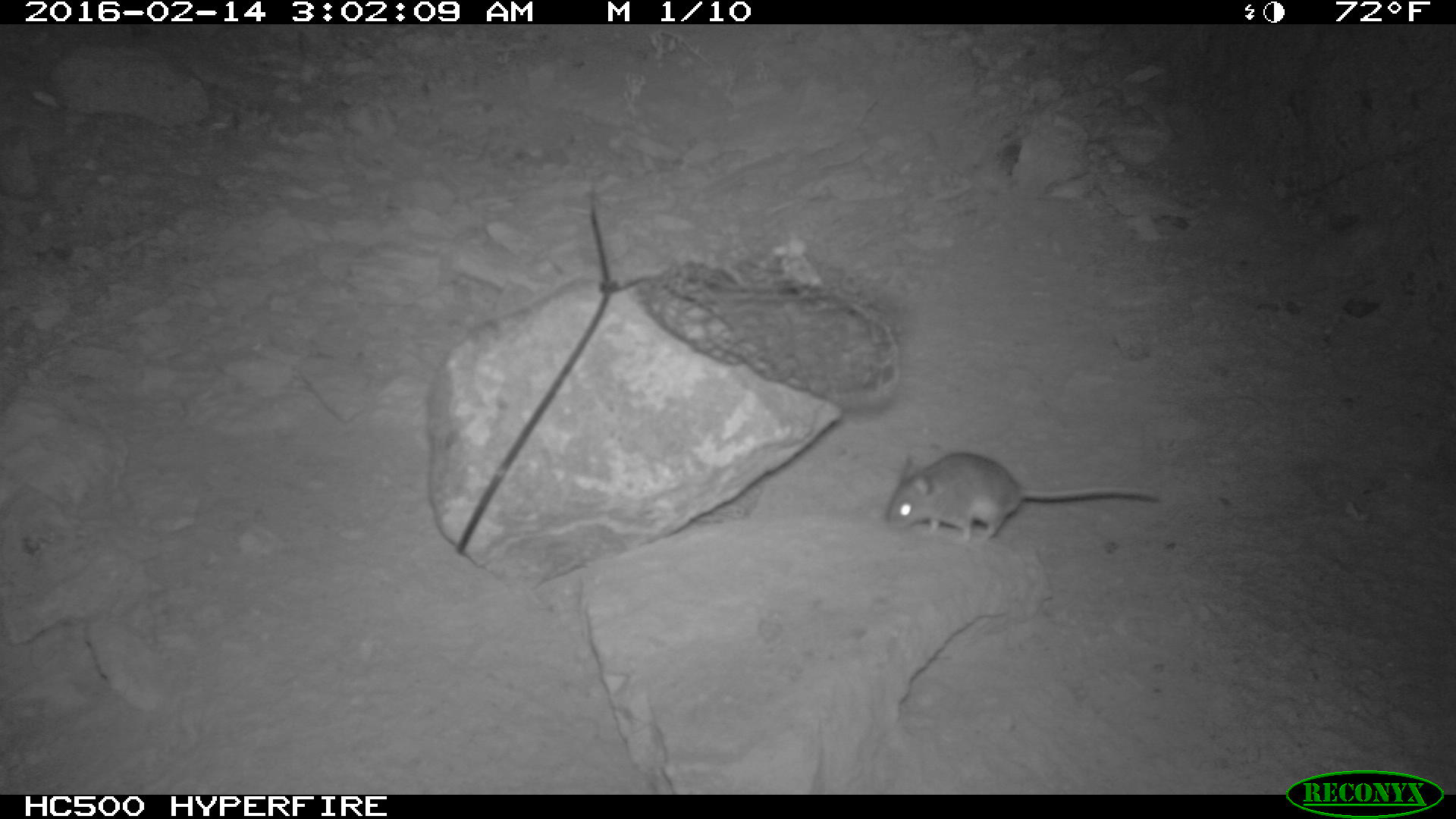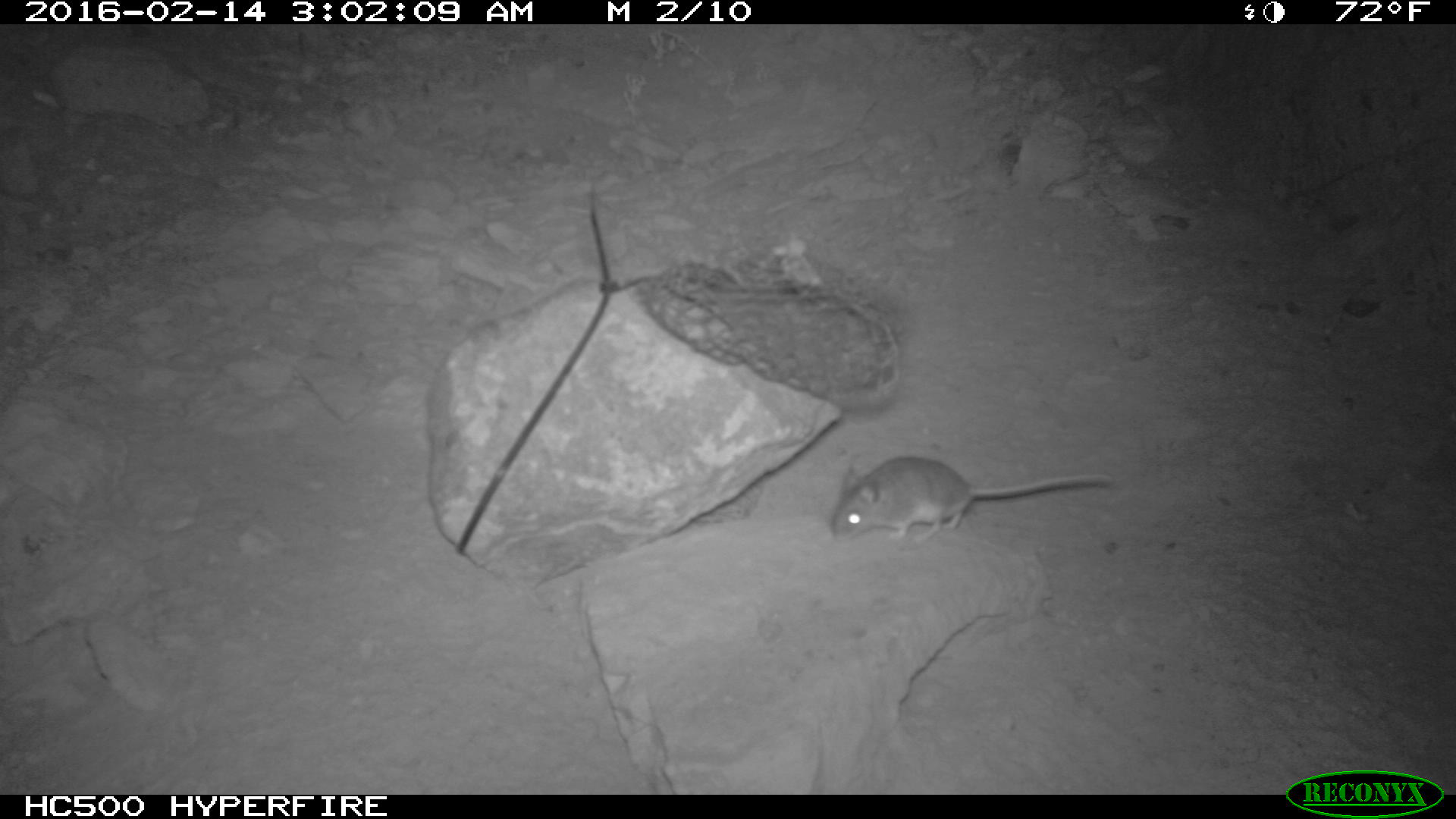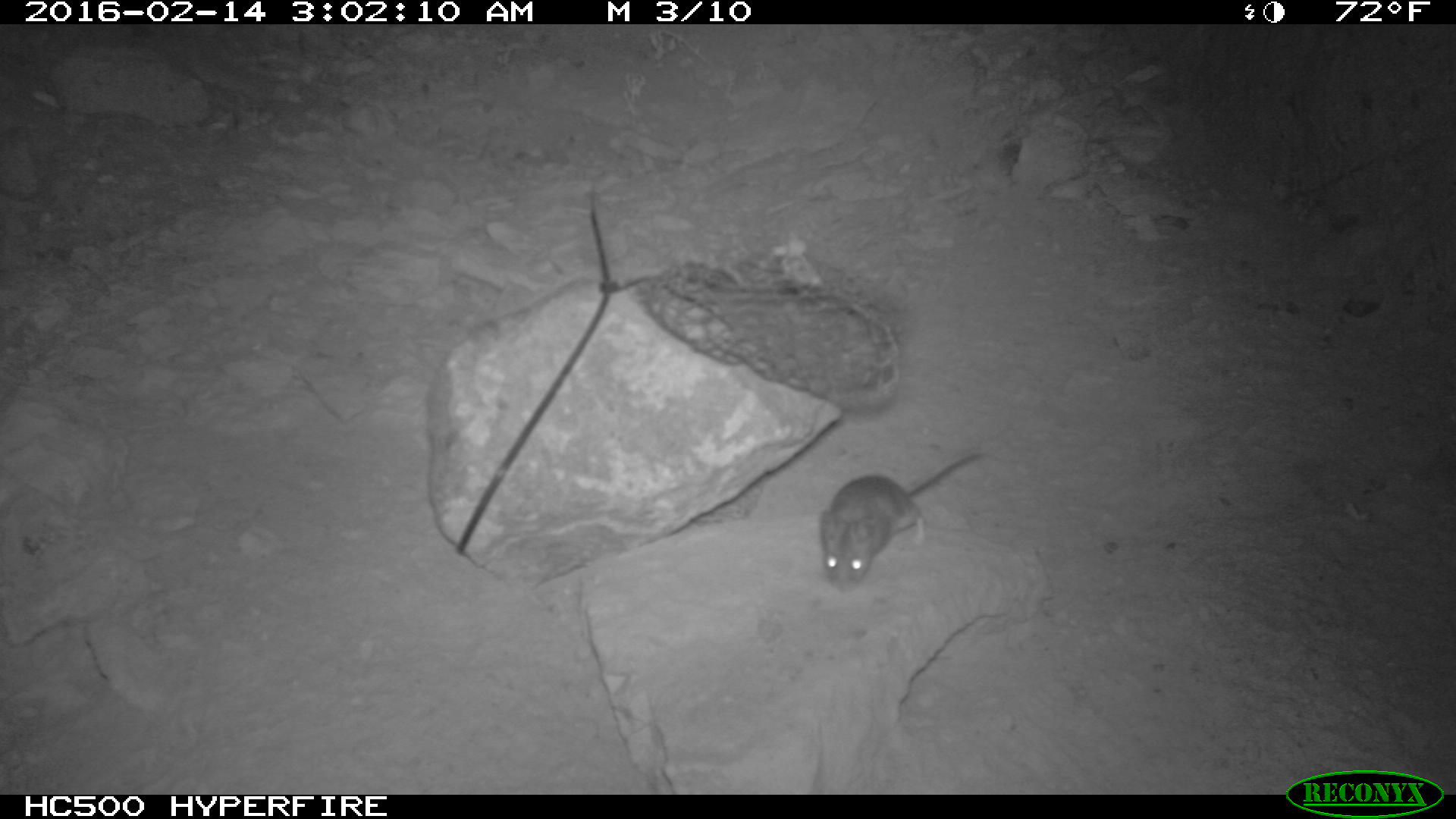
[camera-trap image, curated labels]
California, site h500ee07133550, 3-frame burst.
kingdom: Animalia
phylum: Chordata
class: Mammalia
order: Rodentia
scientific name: Rodentia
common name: rodent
Rodent (Rodentia).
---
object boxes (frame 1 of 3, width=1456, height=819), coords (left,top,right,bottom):
rodent: (886,452,1159,544)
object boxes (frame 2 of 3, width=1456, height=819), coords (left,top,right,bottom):
rodent: (830,456,1113,544)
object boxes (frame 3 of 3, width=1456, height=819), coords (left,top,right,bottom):
rodent: (821,448,991,591)